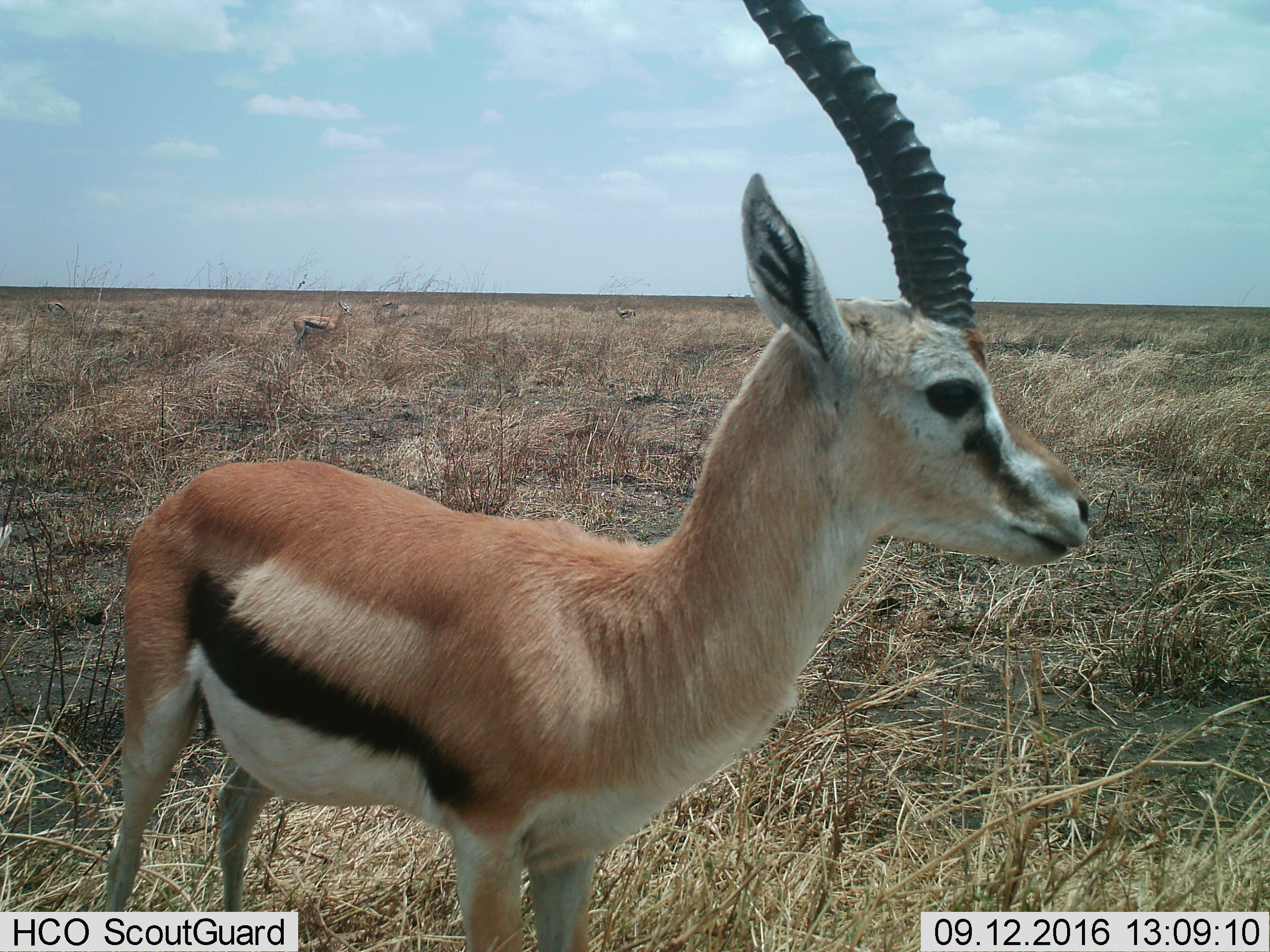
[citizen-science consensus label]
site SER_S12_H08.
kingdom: Animalia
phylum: Chordata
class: Mammalia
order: Artiodactyla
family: Bovidae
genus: Eudorcas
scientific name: Eudorcas thomsonii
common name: thomson's gazelle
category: gazellethomsons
Gazellethomsons (thomson's gazelle) (Eudorcas thomsonii), count 1. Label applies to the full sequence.